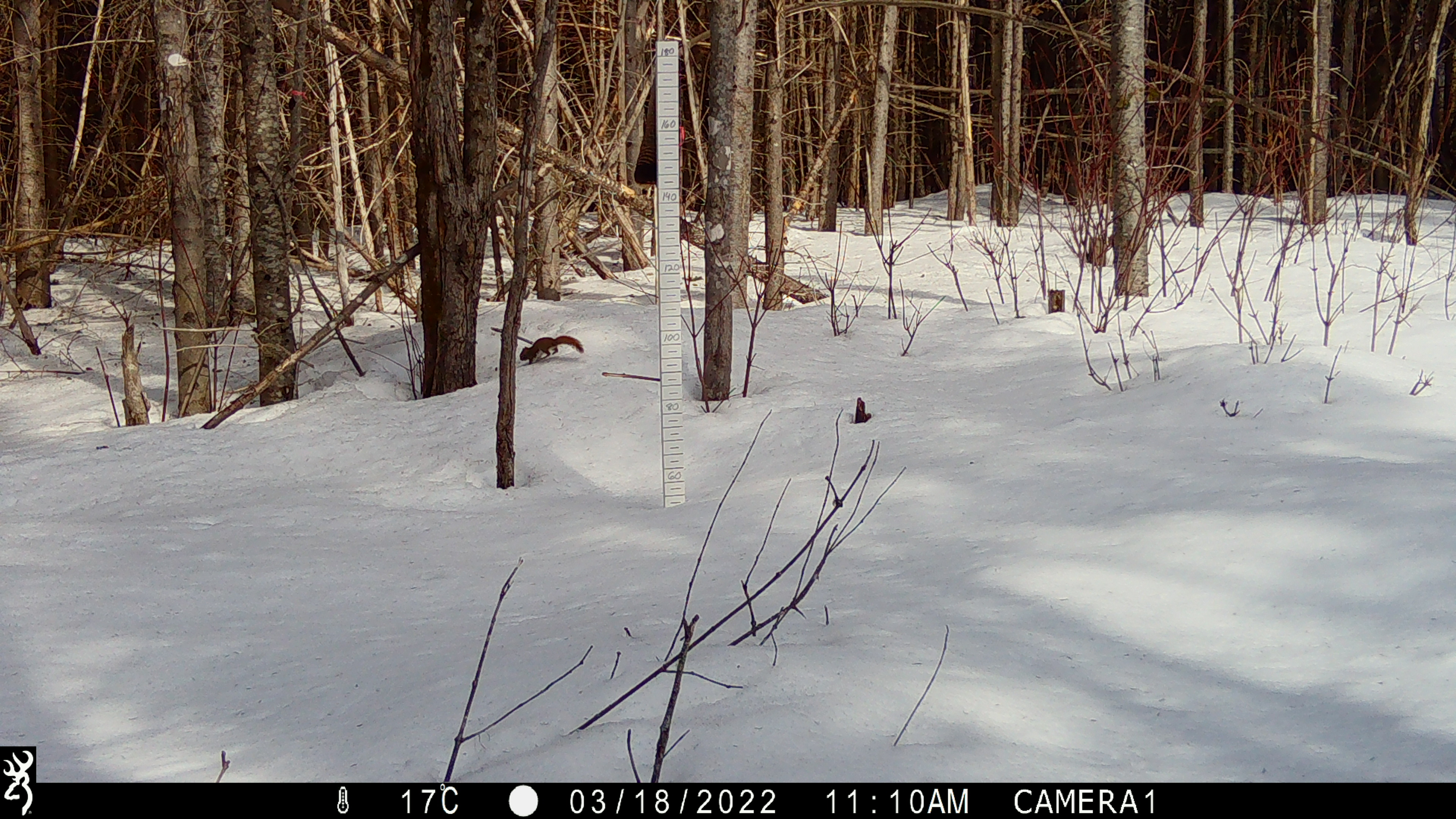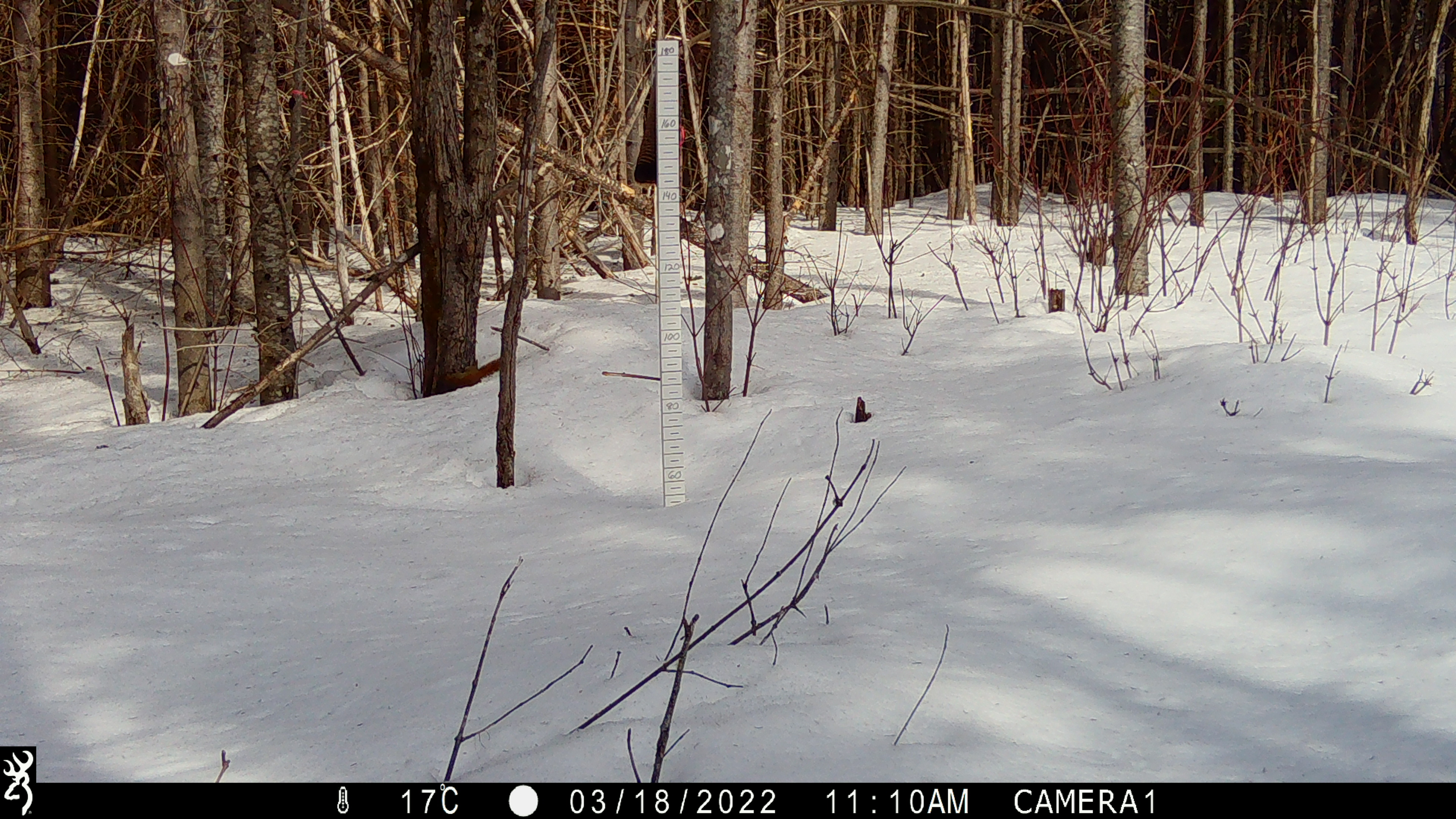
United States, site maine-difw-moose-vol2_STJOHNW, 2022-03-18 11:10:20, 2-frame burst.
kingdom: Animalia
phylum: Chordata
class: Mammalia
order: Rodentia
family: Sciuridae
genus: Tamiasciurus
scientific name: Tamiasciurus hudsonicus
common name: red squirrel